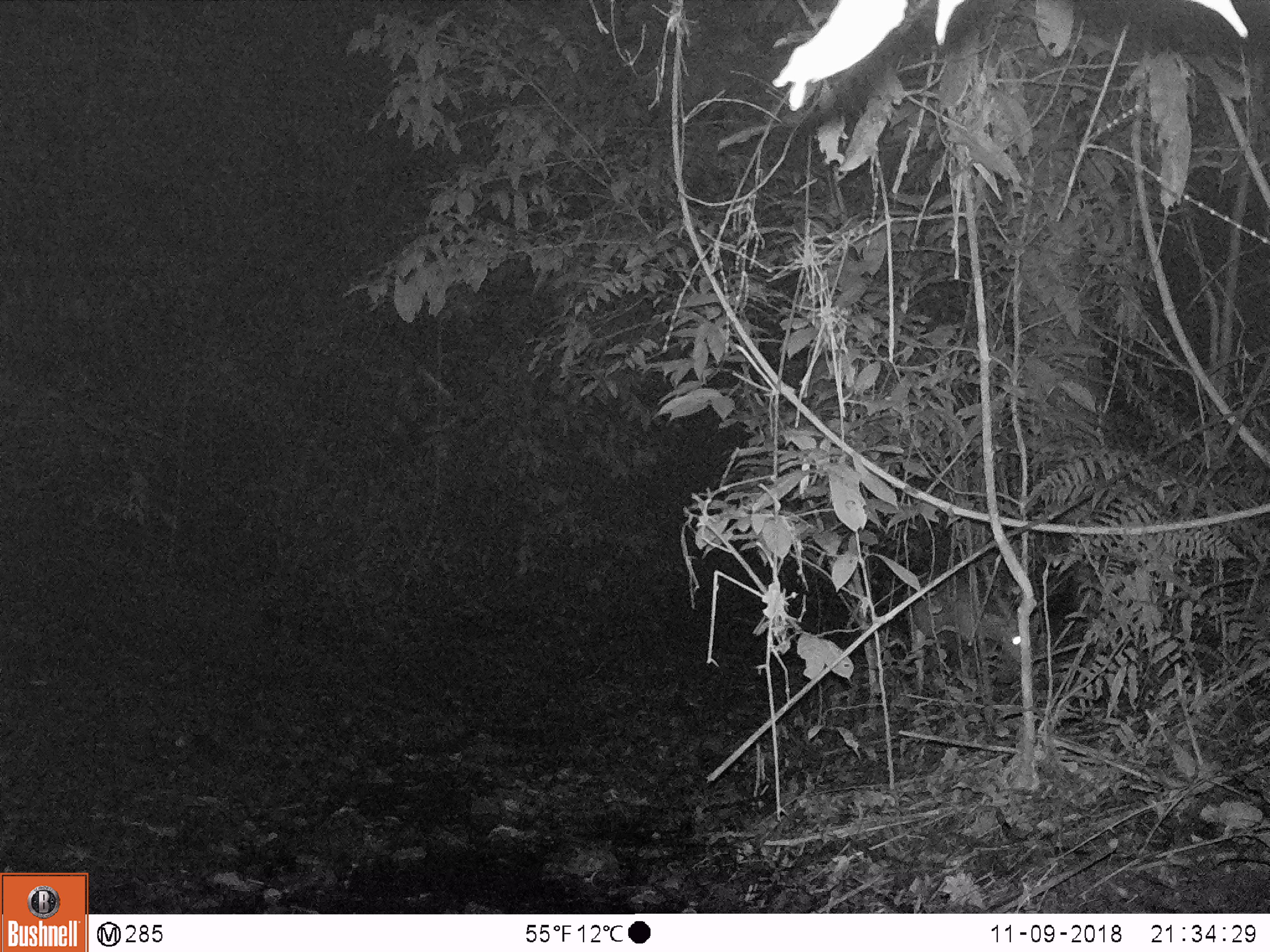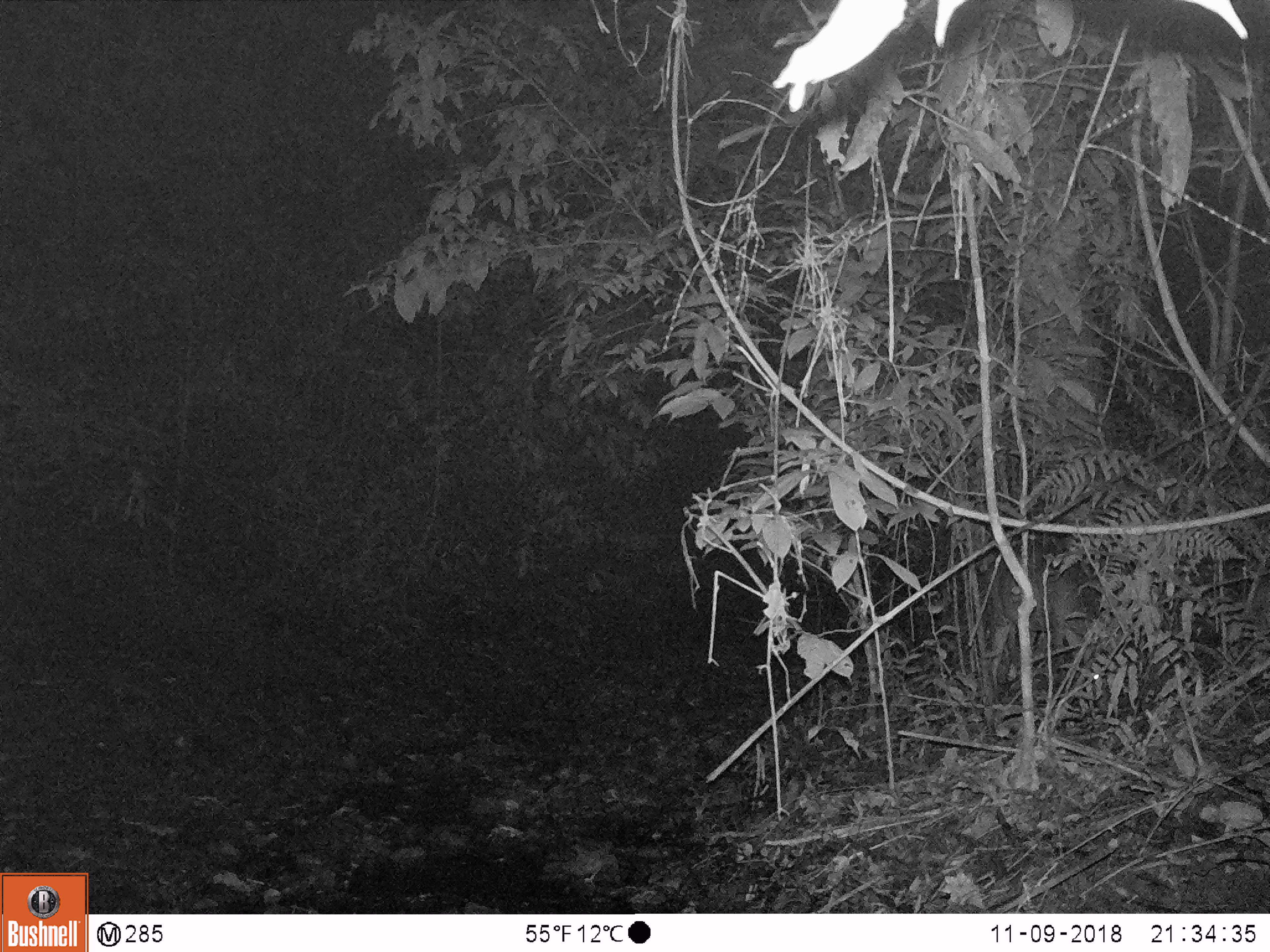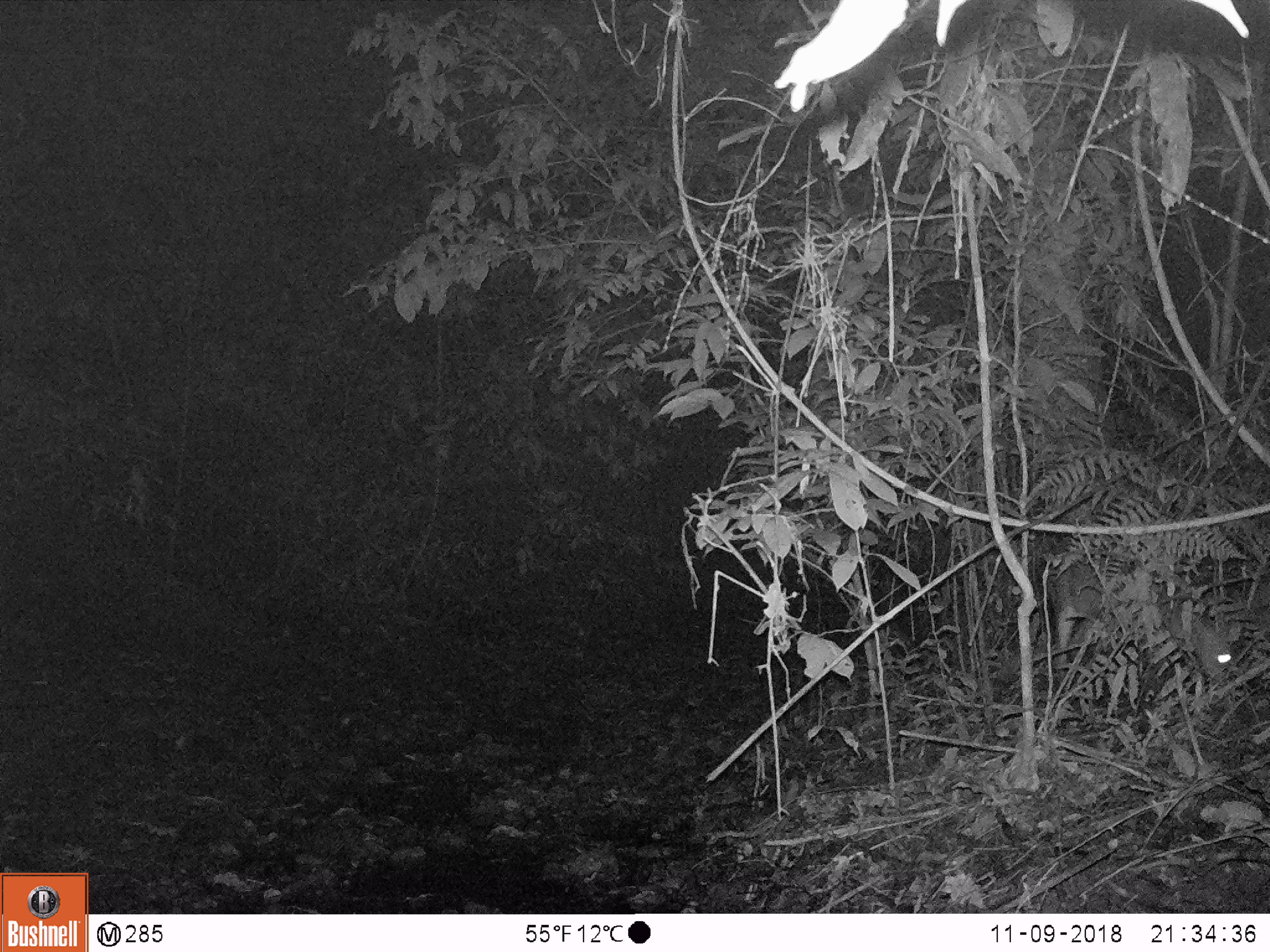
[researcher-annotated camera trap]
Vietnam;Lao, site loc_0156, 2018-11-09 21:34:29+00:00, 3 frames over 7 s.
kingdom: Animalia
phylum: Chordata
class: Mammalia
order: Artiodactyla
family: Cervidae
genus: Muntiacus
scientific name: Muntiacus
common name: muntjacs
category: unidentified muntjac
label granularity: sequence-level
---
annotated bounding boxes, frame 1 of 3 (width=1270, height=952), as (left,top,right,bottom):
unidentified muntjac: (905,576,1021,662)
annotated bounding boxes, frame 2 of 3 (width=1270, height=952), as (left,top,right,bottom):
unidentified muntjac: (990,564,1099,680)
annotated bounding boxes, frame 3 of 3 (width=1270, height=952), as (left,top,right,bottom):
unidentified muntjac: (1047,551,1232,682)